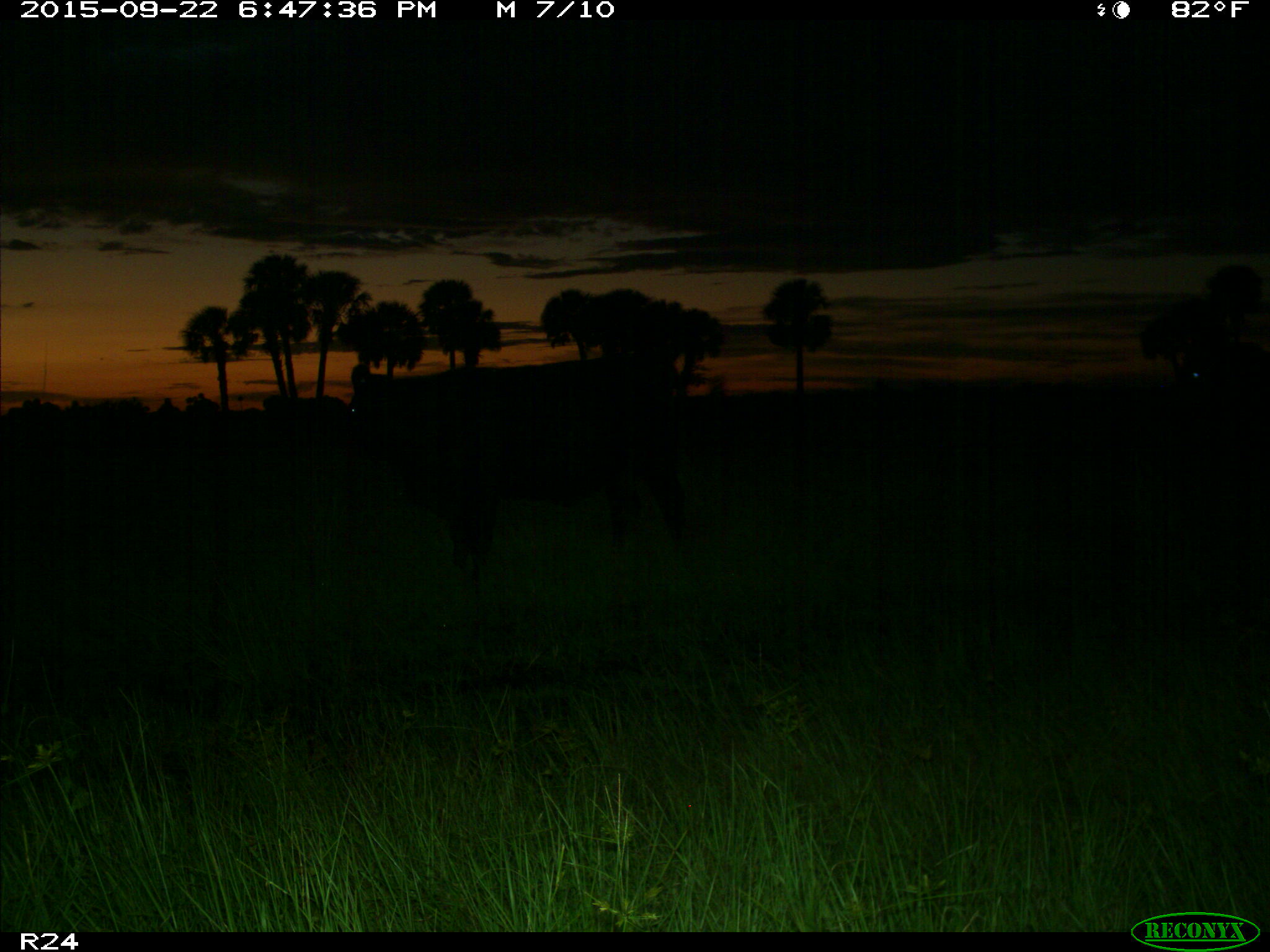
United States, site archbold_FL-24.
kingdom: Animalia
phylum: Chordata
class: Mammalia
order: Artiodactyla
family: Bovidae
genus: Bos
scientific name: Bos taurus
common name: domestic cow